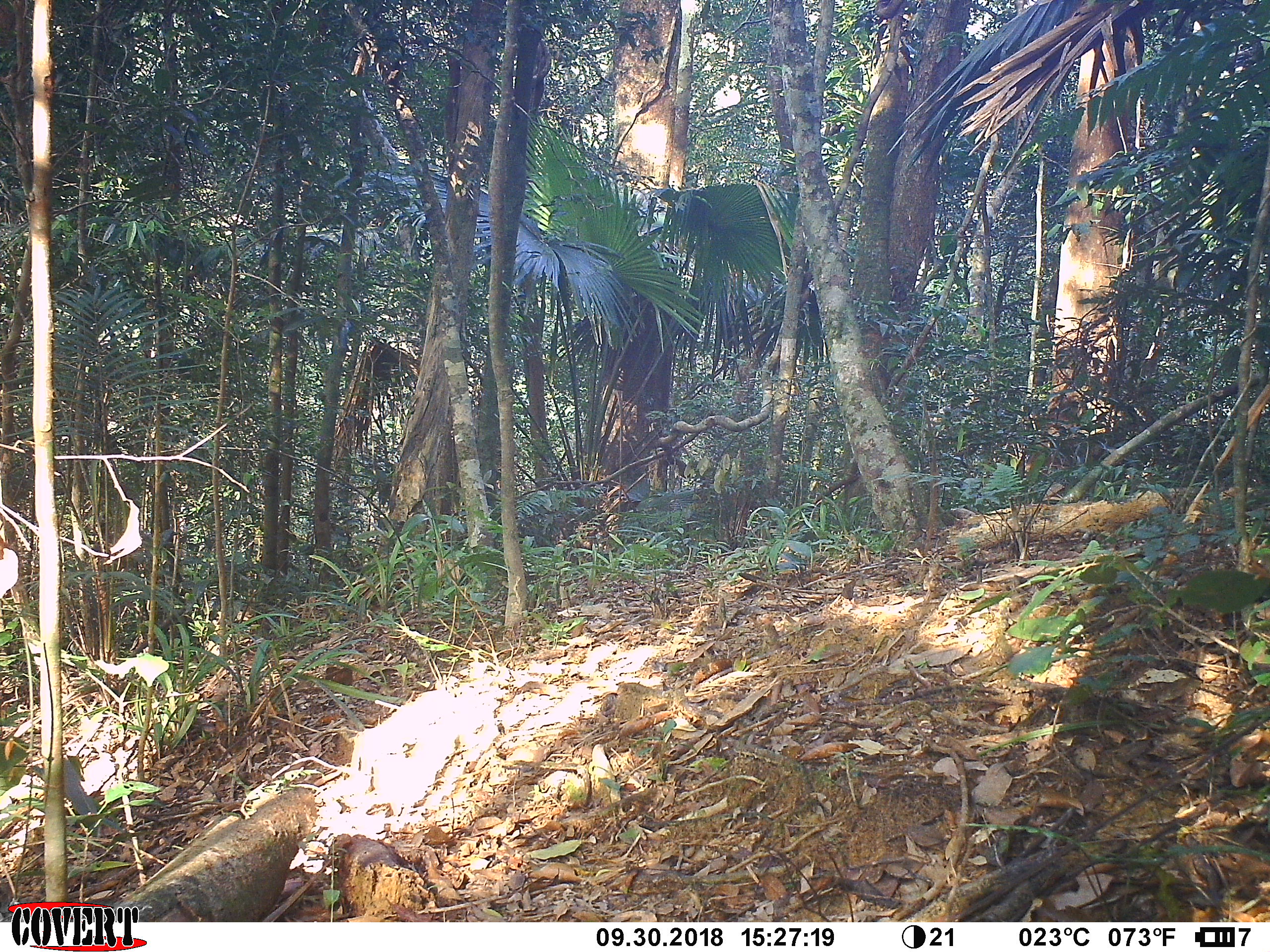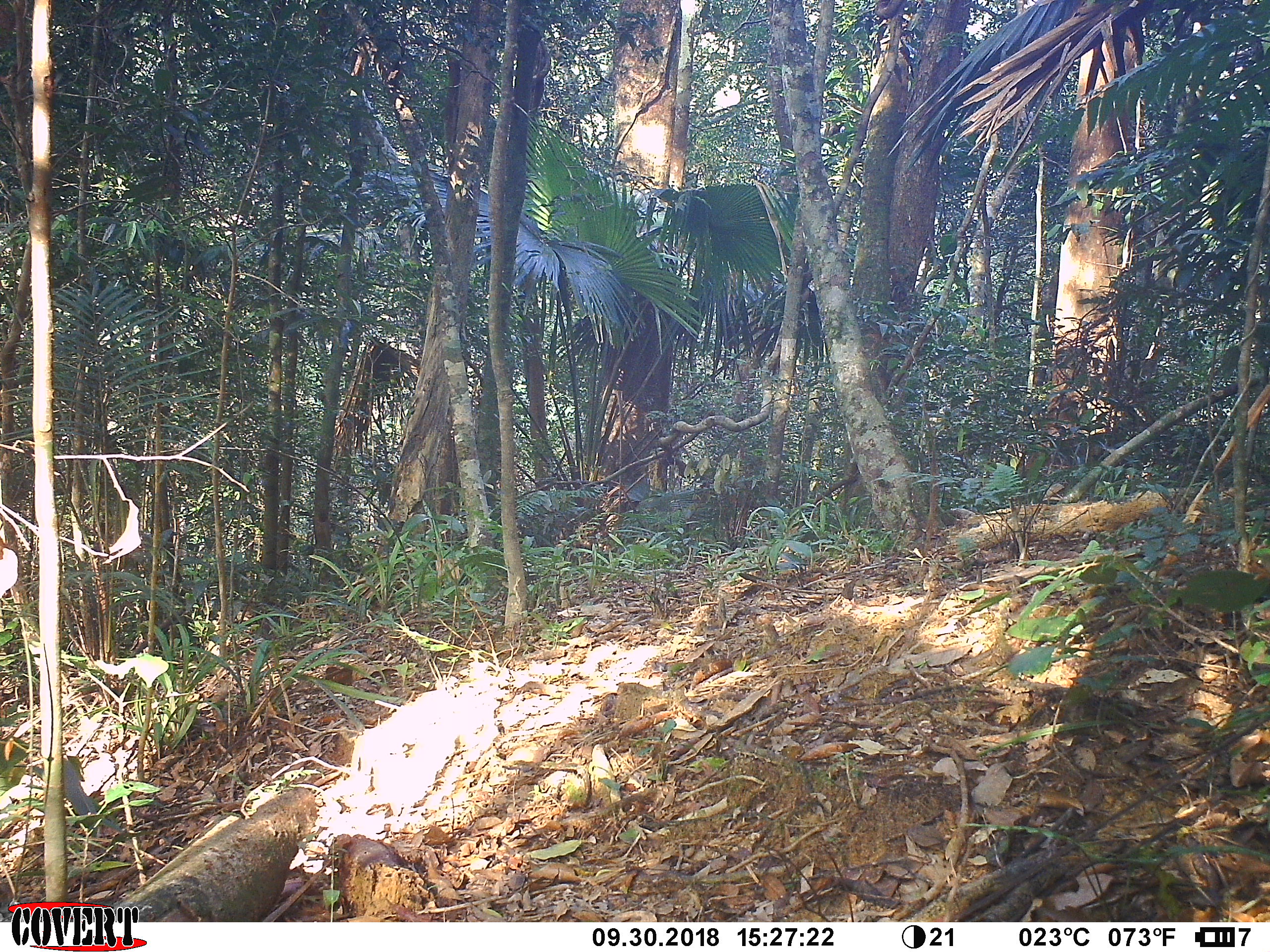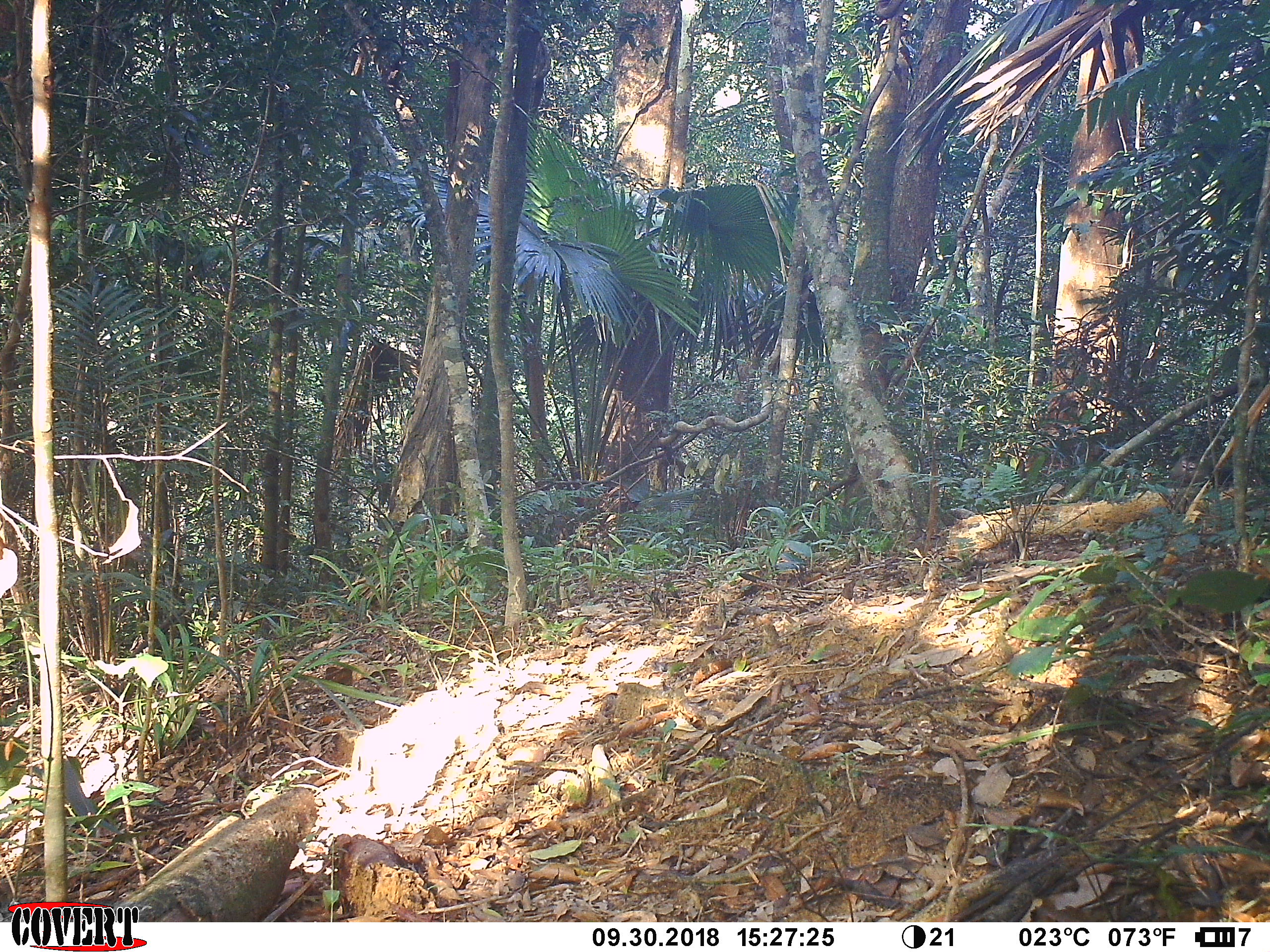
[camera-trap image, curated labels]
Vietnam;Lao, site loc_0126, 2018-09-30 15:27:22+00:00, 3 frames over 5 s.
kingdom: Animalia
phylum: Chordata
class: Mammalia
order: Primates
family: Cercopithecidae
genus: Macaca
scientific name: Macaca nemestrina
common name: pig-tailed macaque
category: pig tailed macaque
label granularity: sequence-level